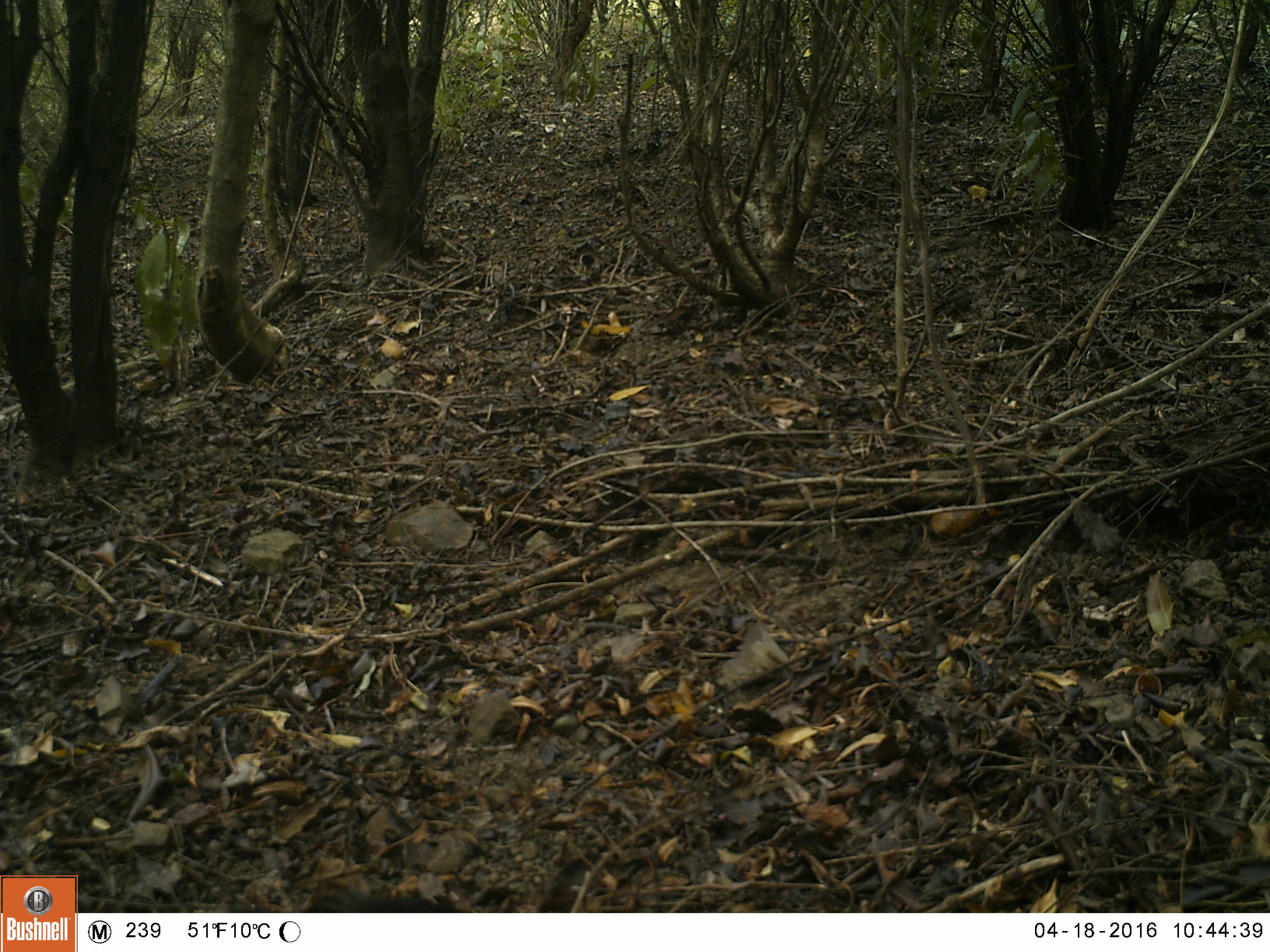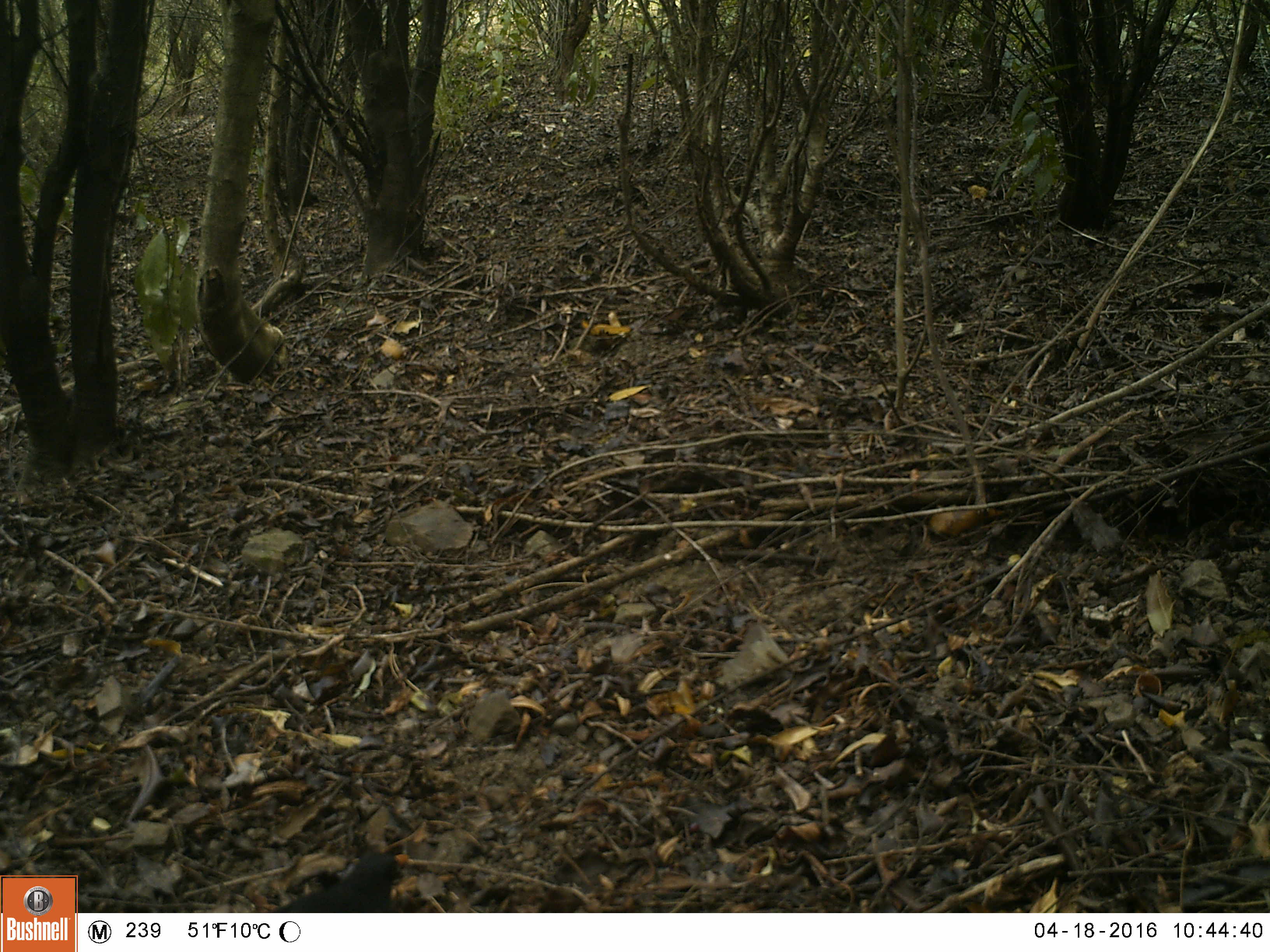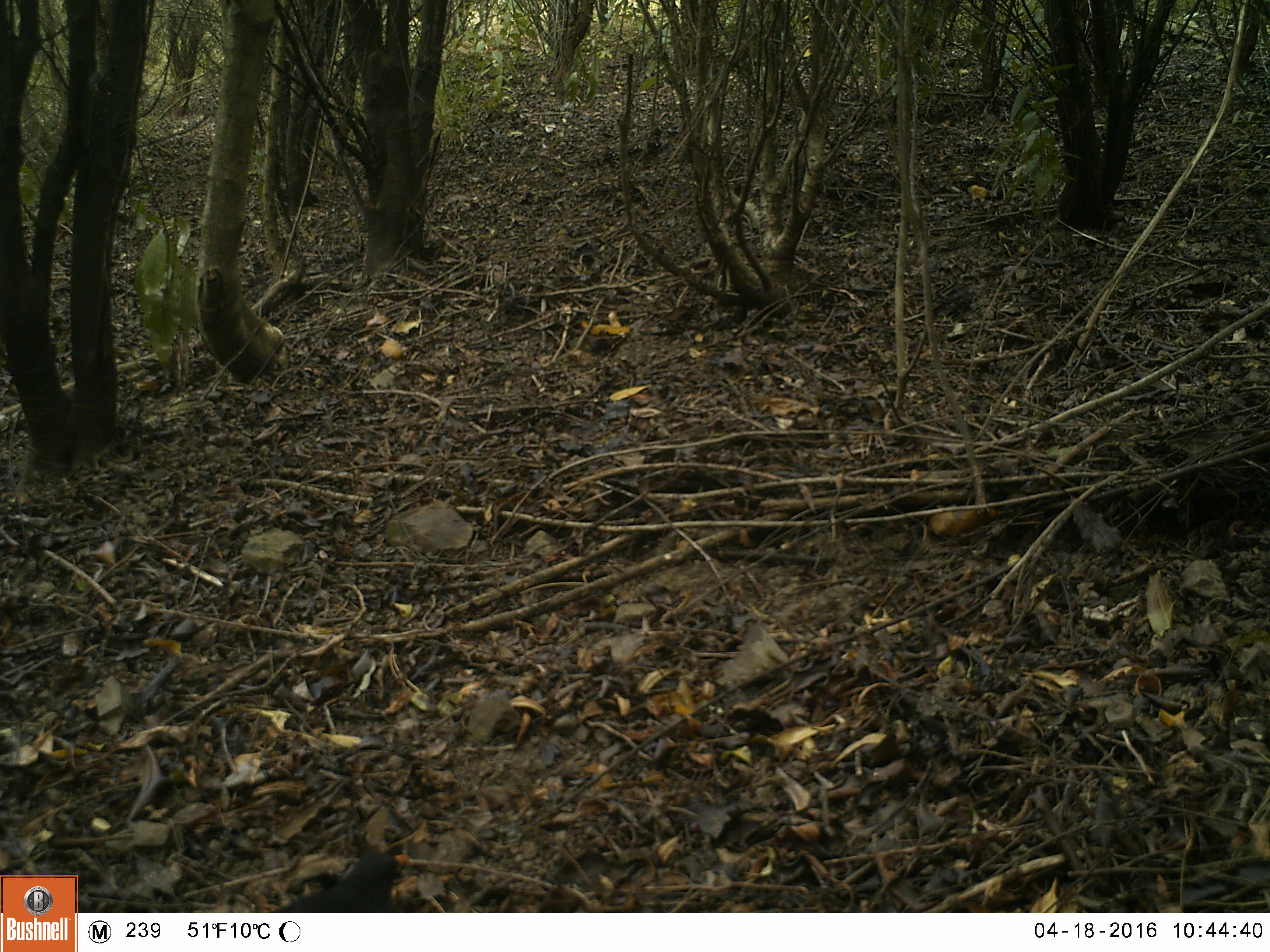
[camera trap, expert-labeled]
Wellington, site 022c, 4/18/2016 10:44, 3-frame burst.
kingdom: Animalia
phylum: Chordata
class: Aves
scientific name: Aves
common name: bird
Bird (Aves).